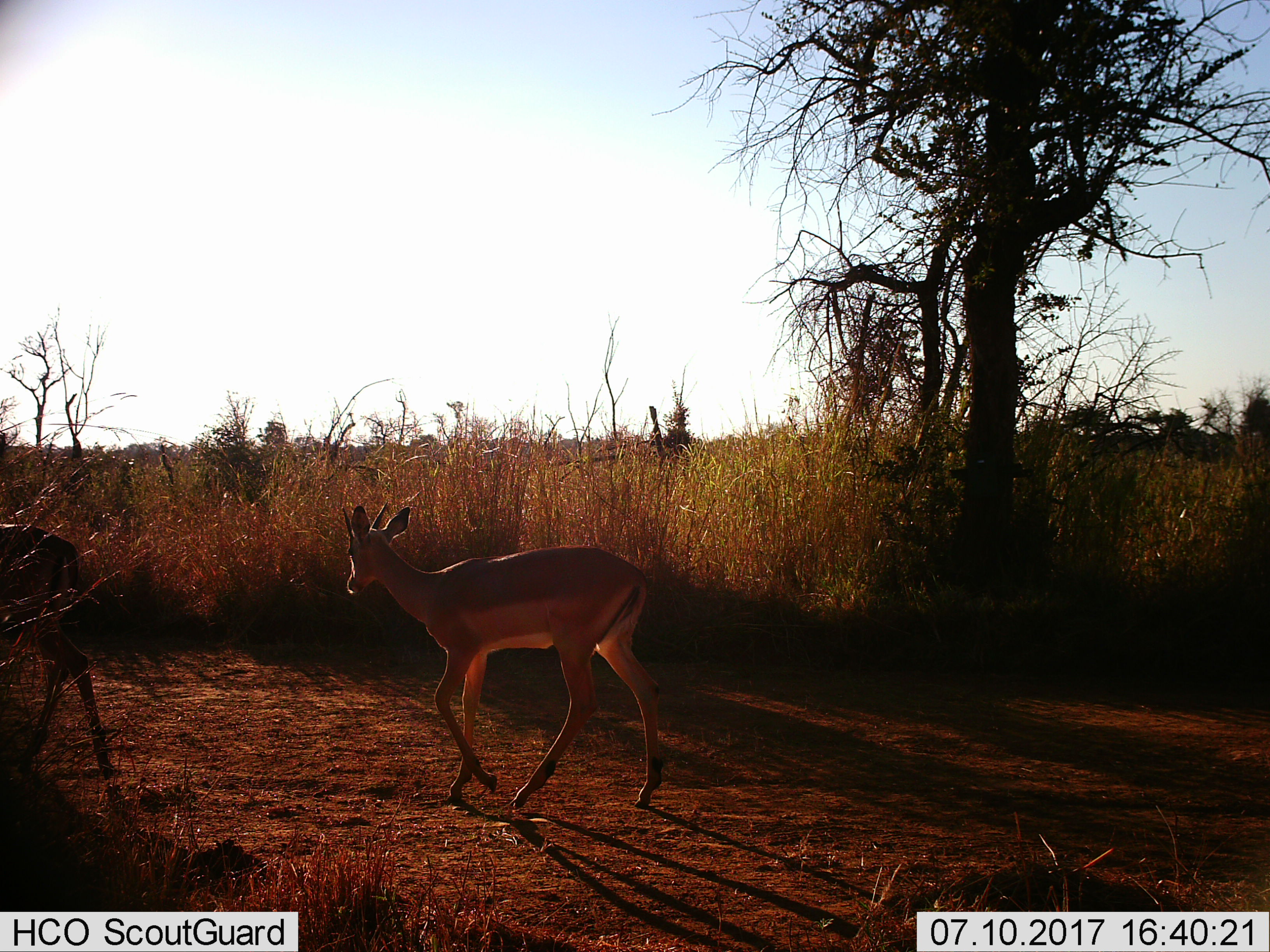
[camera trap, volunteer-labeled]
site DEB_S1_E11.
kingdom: Animalia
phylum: Chordata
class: Mammalia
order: Artiodactyla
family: Bovidae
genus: Aepyceros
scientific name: Aepyceros melampus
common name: impala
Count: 2.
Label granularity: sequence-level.